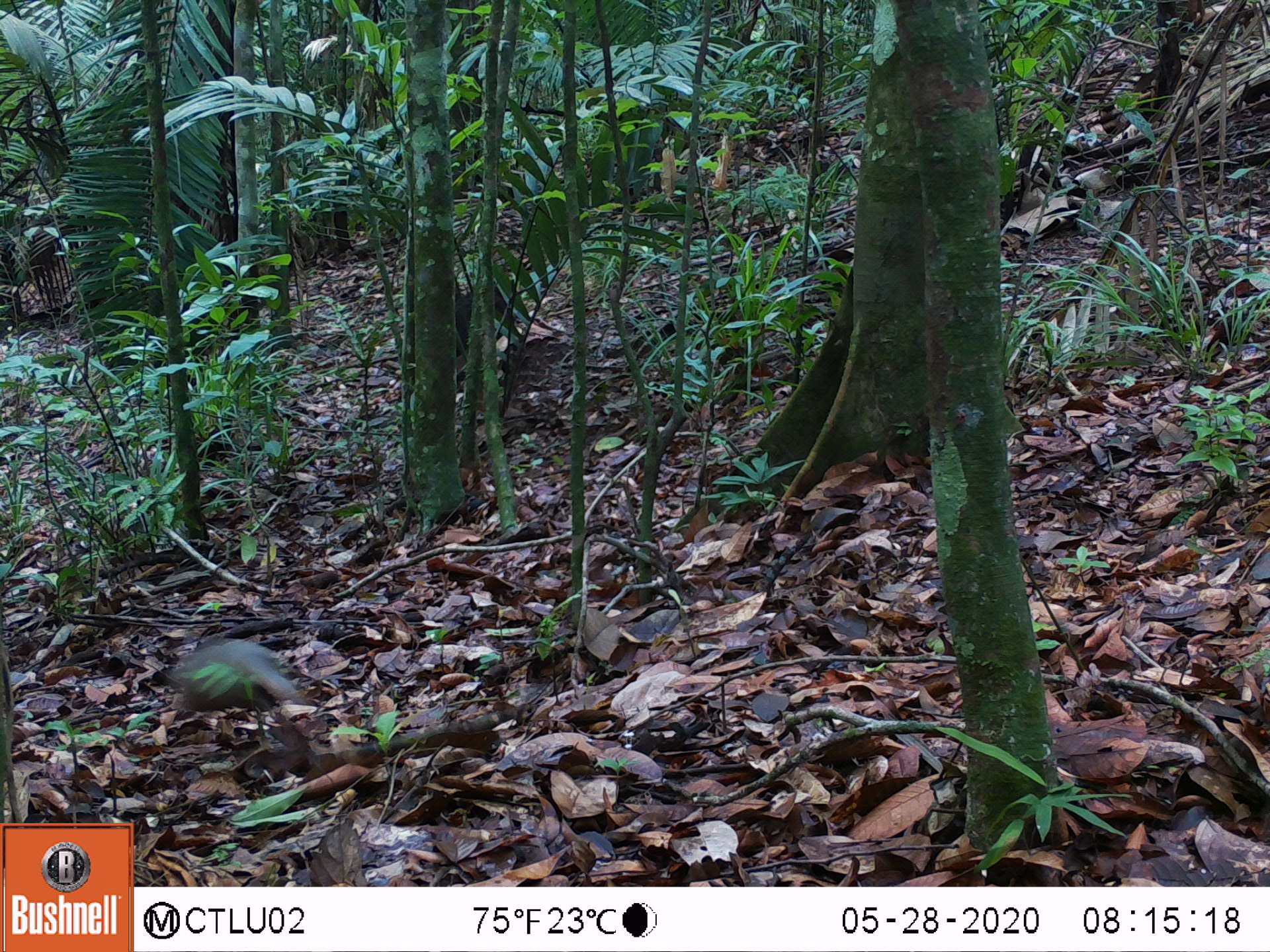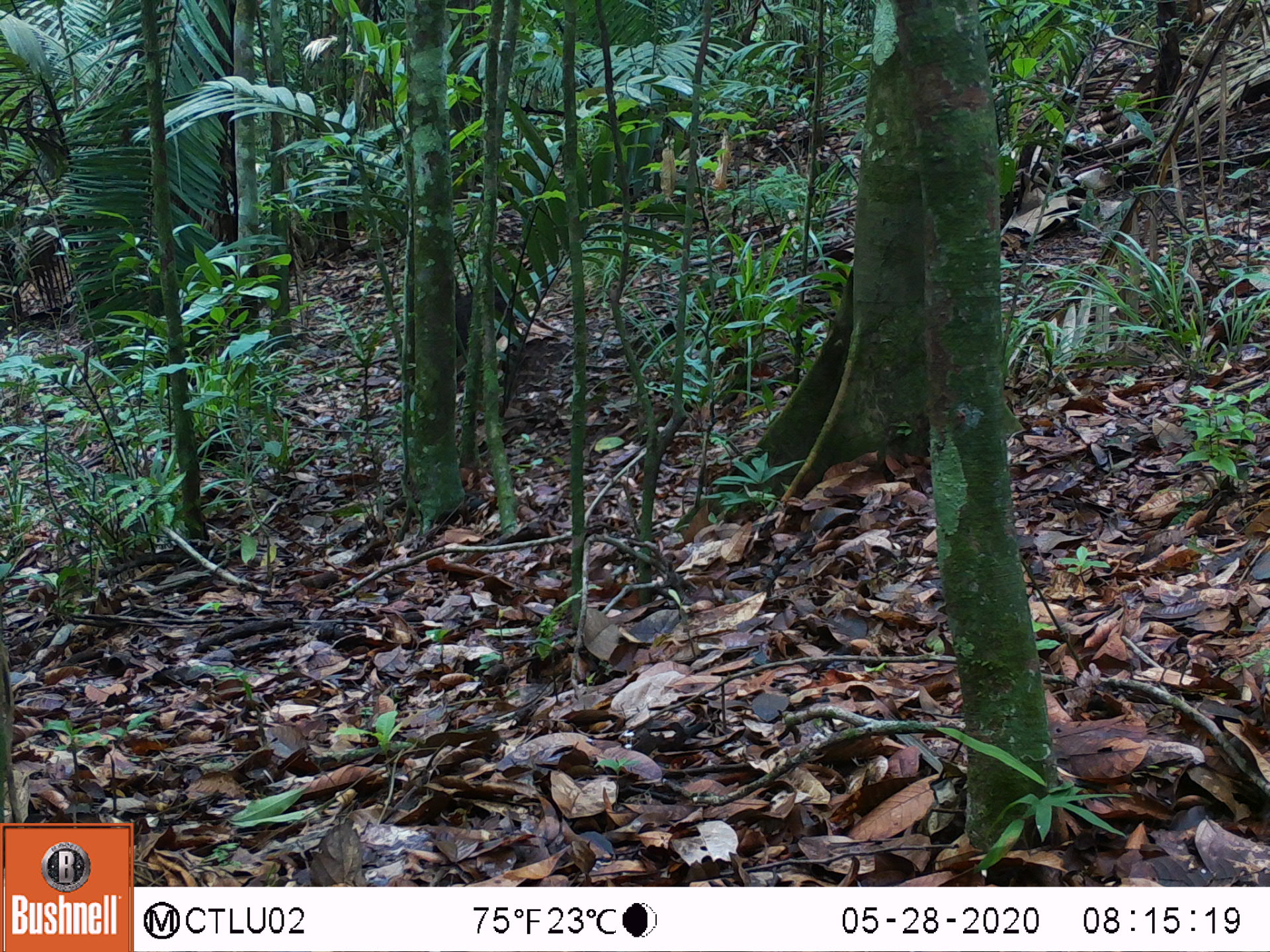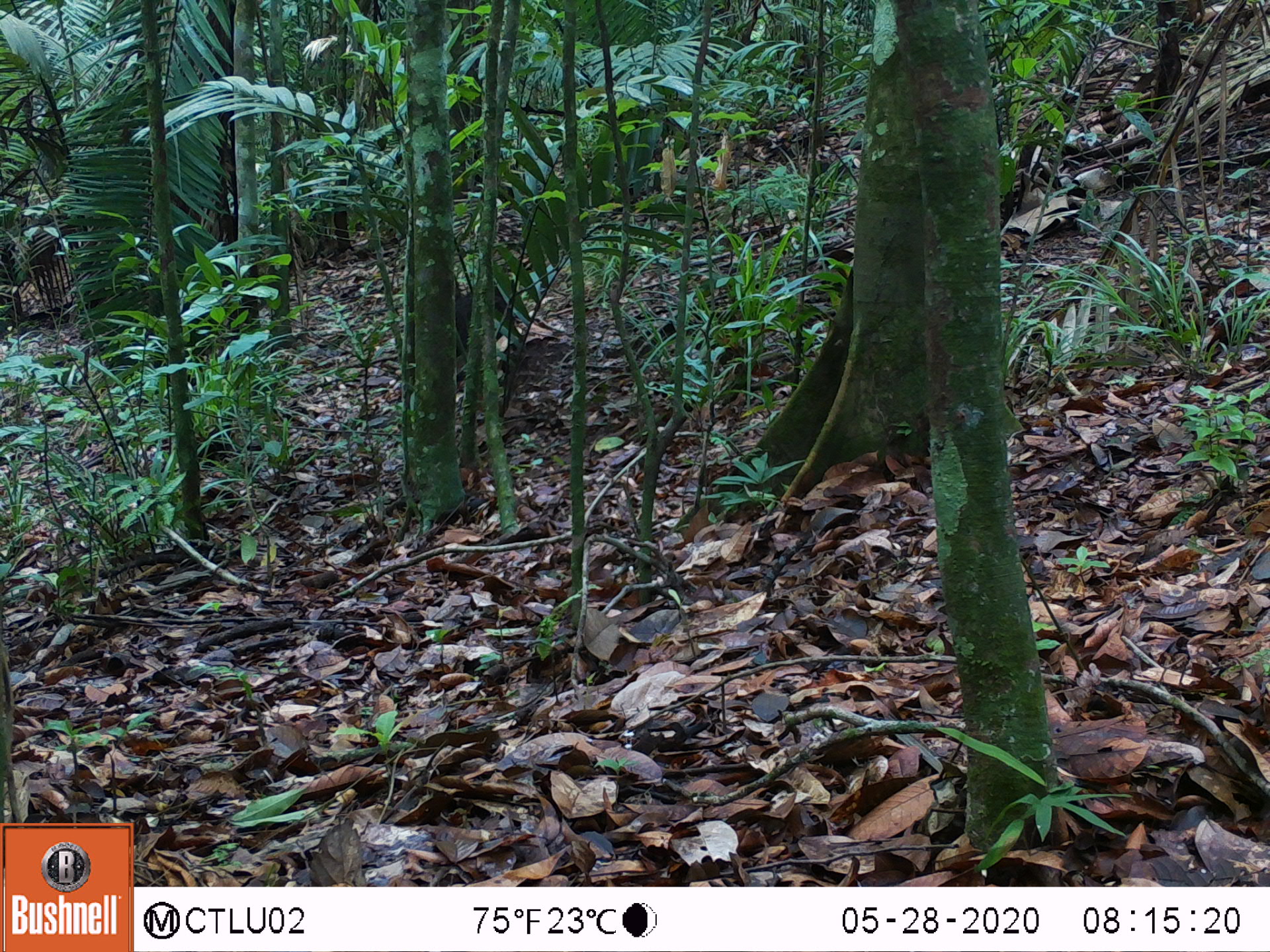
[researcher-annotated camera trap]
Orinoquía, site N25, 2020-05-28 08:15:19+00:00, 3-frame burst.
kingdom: Animalia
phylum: Chordata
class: Mammalia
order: Cingulata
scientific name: Cingulata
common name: armadillo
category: unknown armadillo